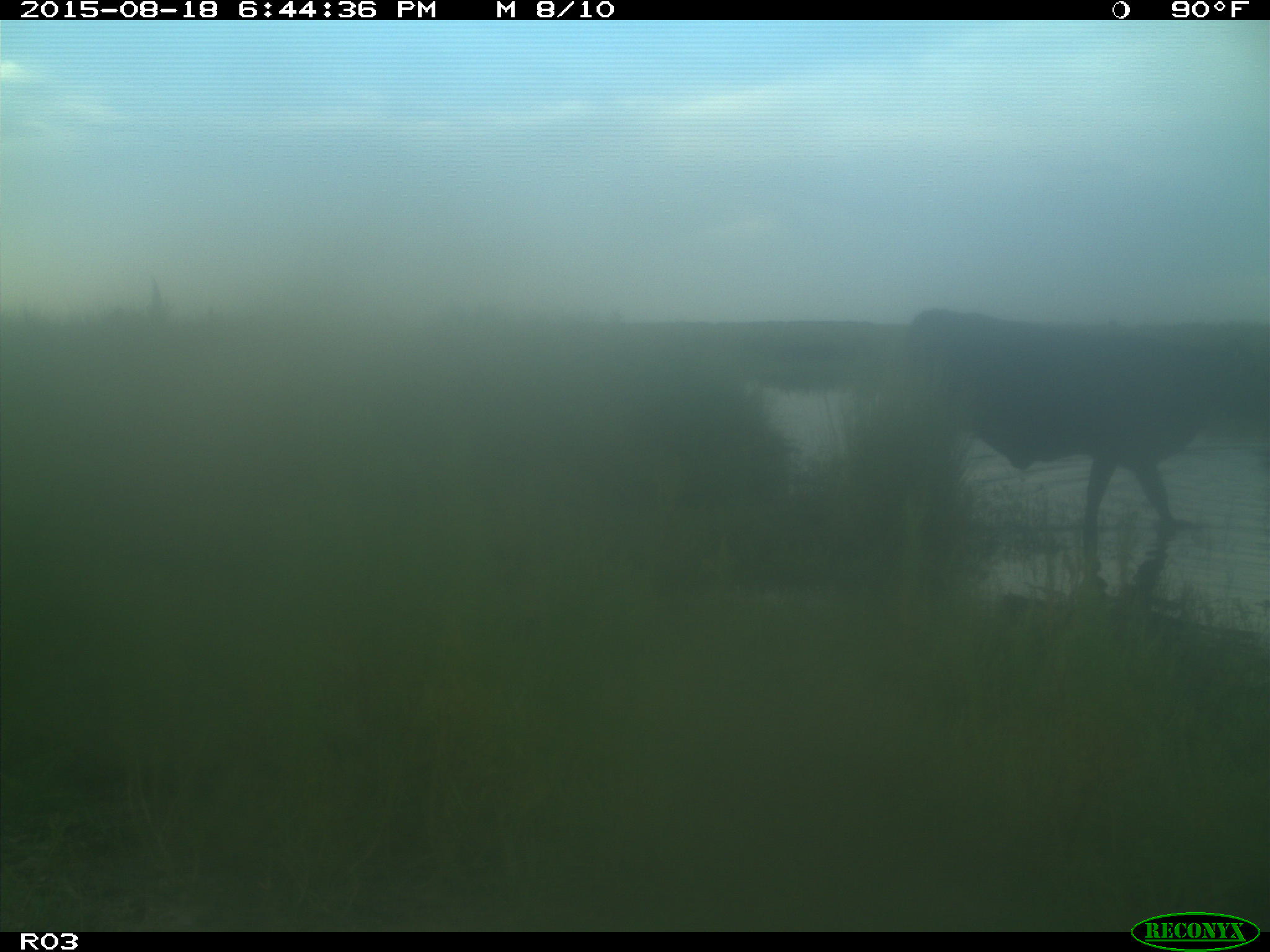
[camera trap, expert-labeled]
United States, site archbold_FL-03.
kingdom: Animalia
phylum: Chordata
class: Mammalia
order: Artiodactyla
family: Bovidae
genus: Bos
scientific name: Bos taurus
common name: domestic cow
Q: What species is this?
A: Bos taurus (domestic cow).